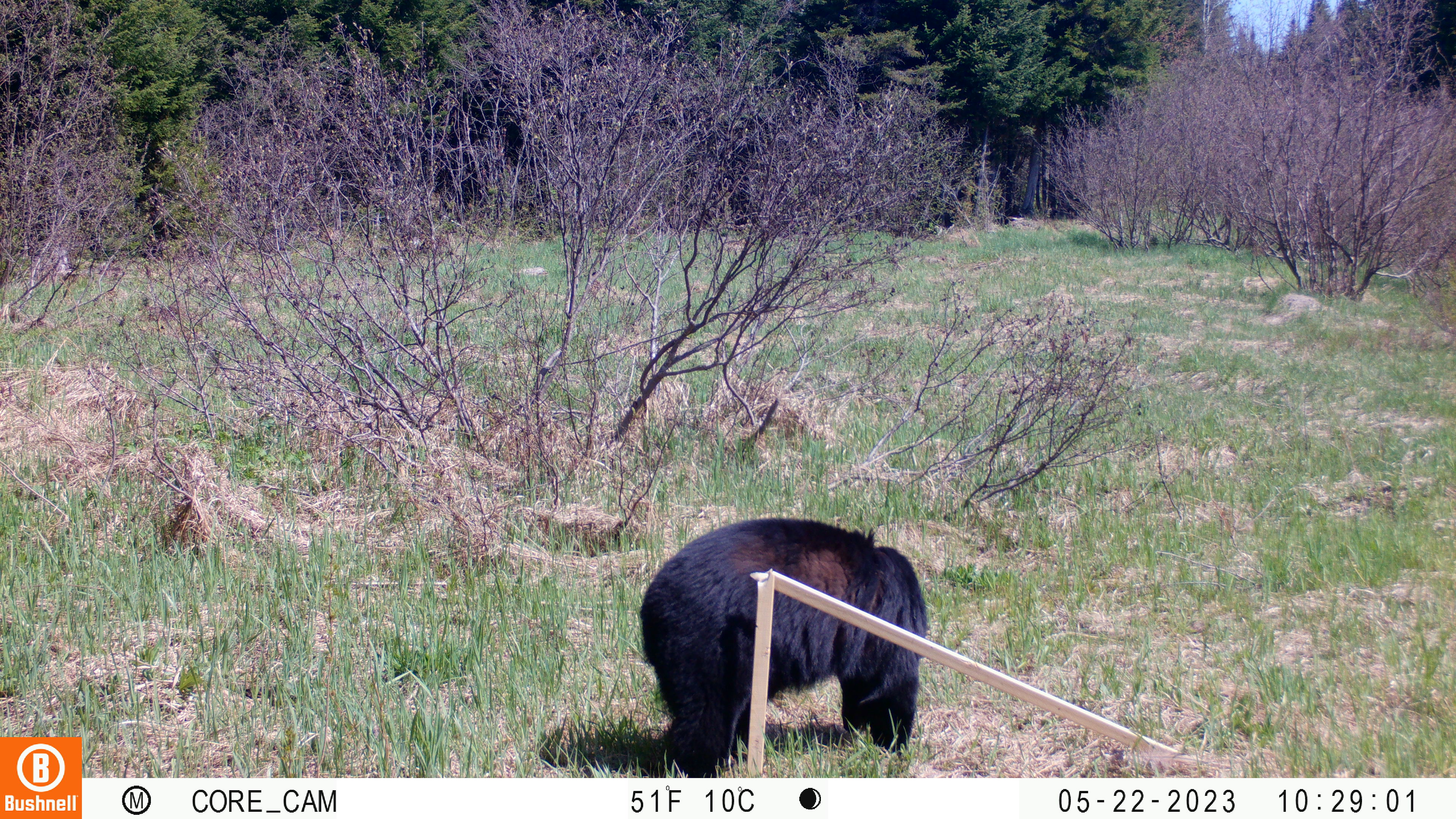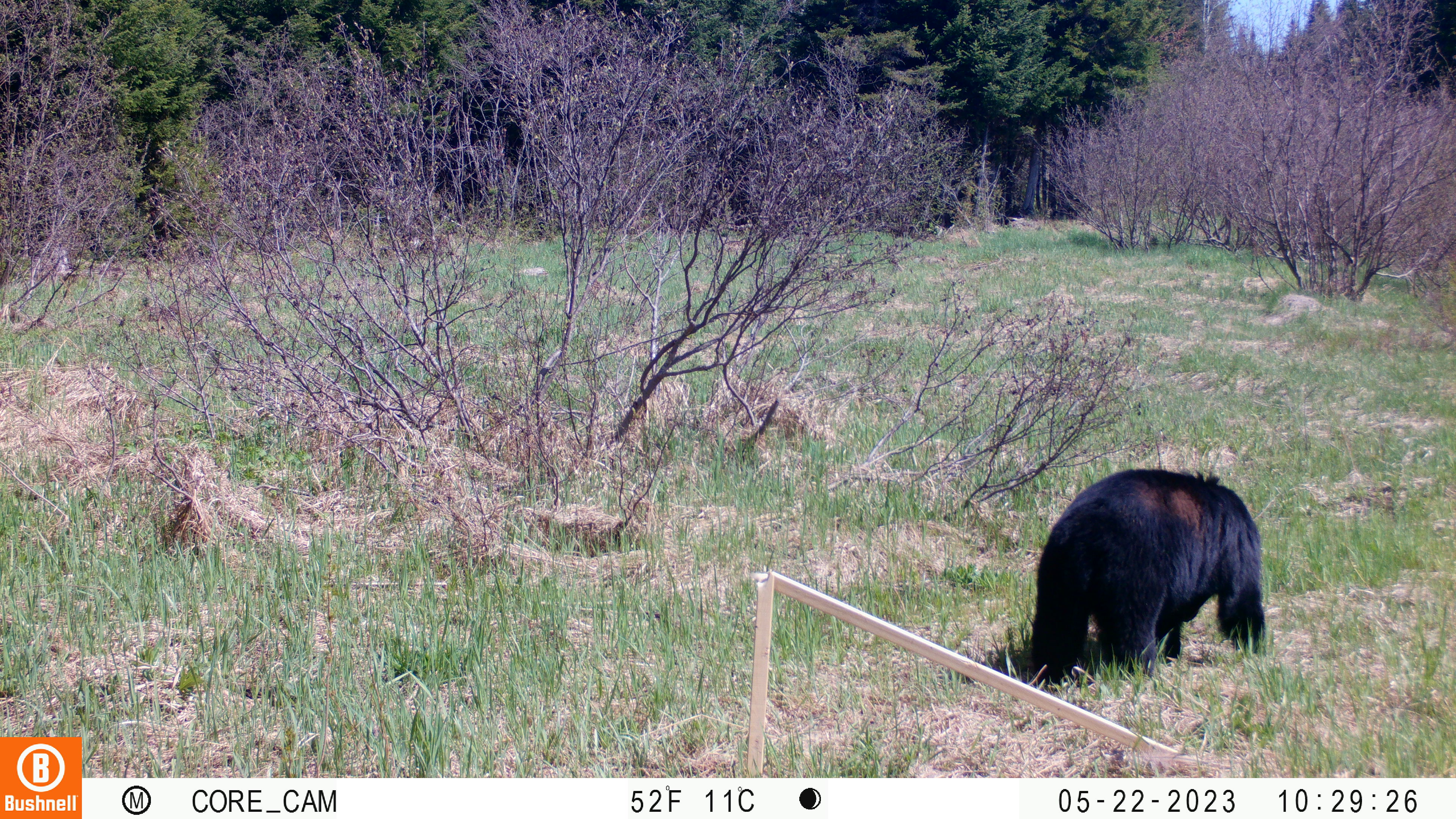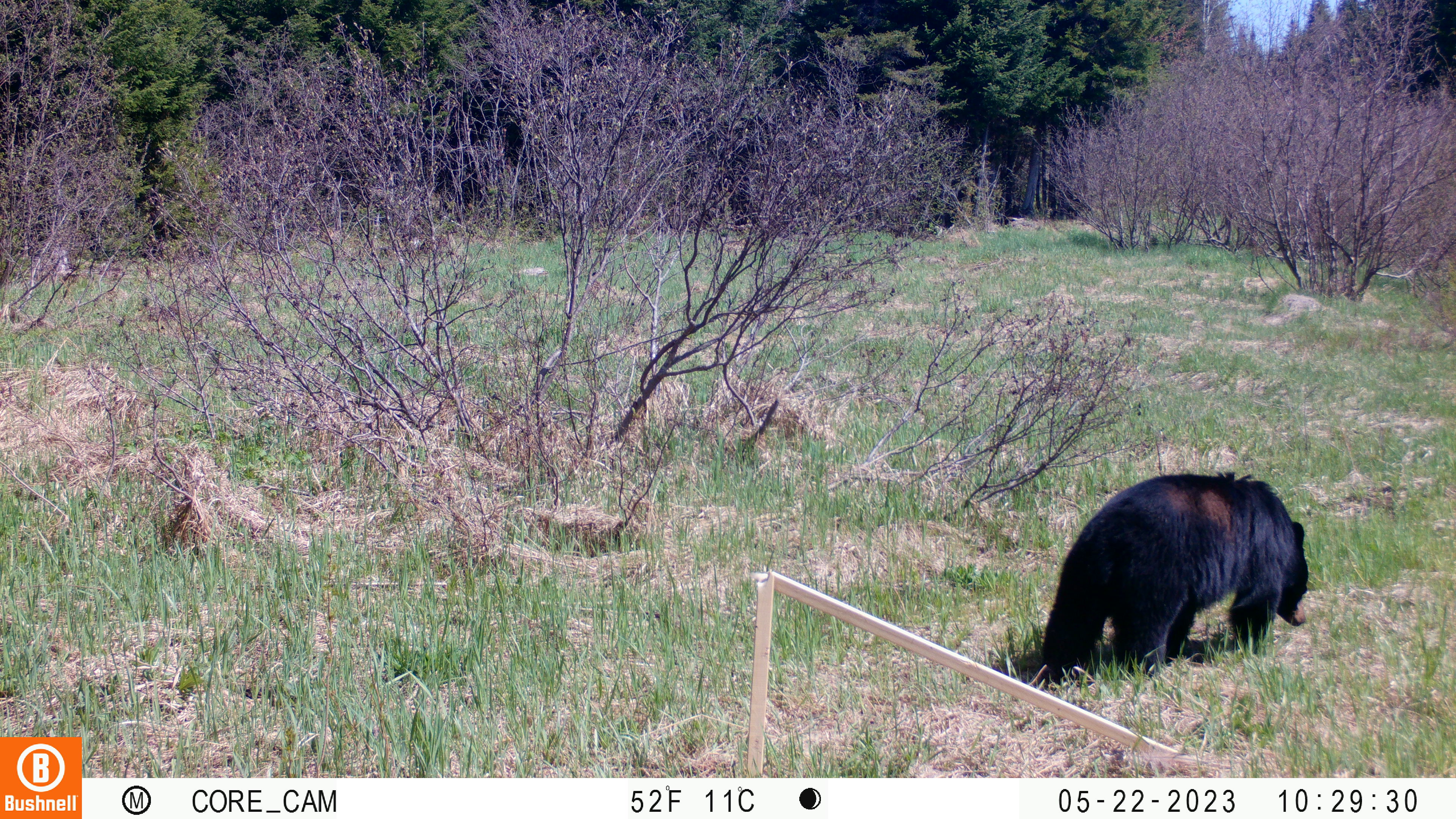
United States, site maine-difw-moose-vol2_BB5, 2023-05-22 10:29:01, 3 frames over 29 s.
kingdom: Animalia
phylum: Chordata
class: Mammalia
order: Carnivora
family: Ursidae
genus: Ursus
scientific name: Ursus americanus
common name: black bear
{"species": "black bear (Ursus americanus)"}